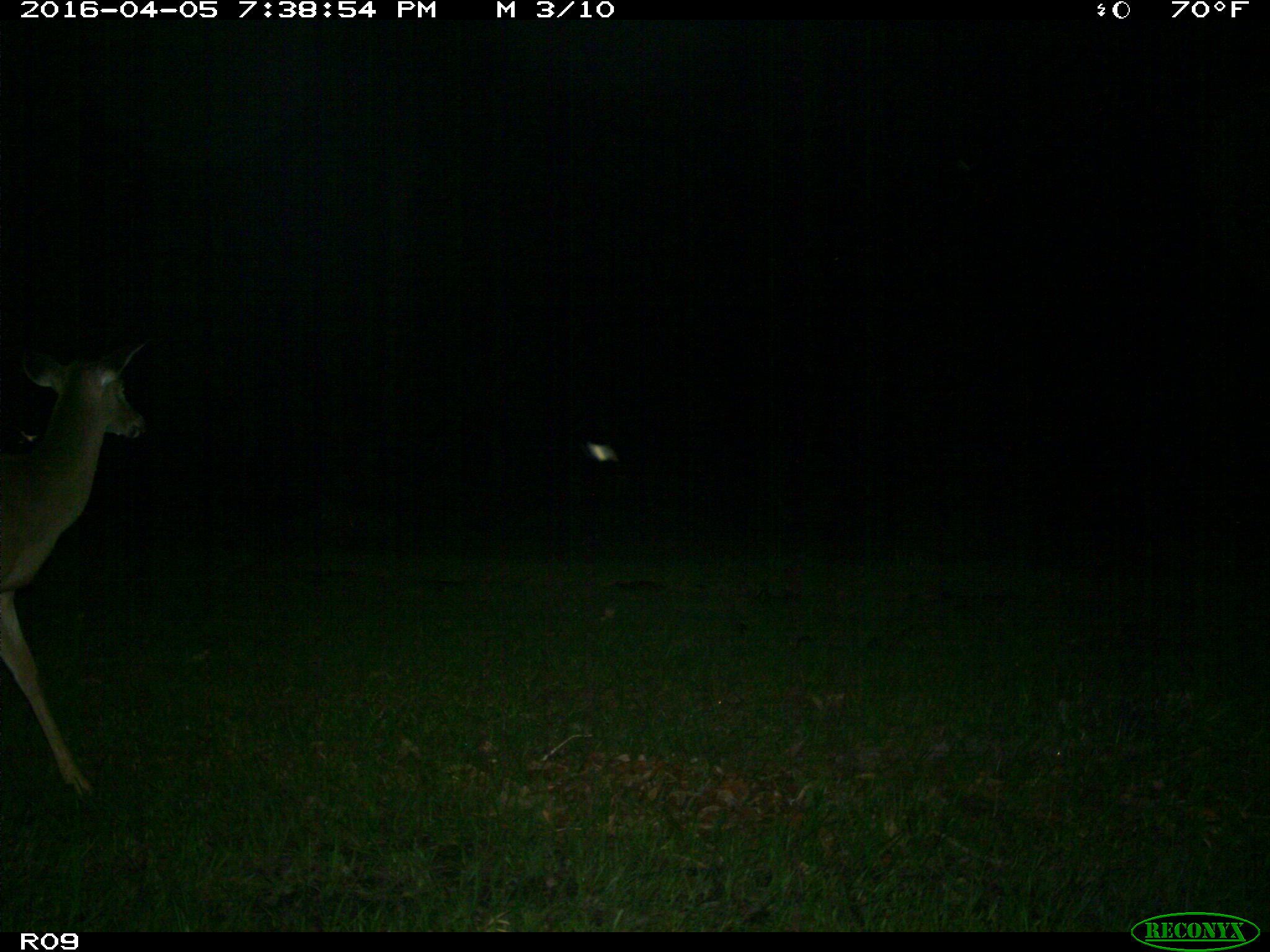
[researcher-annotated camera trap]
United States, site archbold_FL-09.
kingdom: Animalia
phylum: Chordata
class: Mammalia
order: Artiodactyla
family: Cervidae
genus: Odocoileus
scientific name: Odocoileus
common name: deer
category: unidentified deer